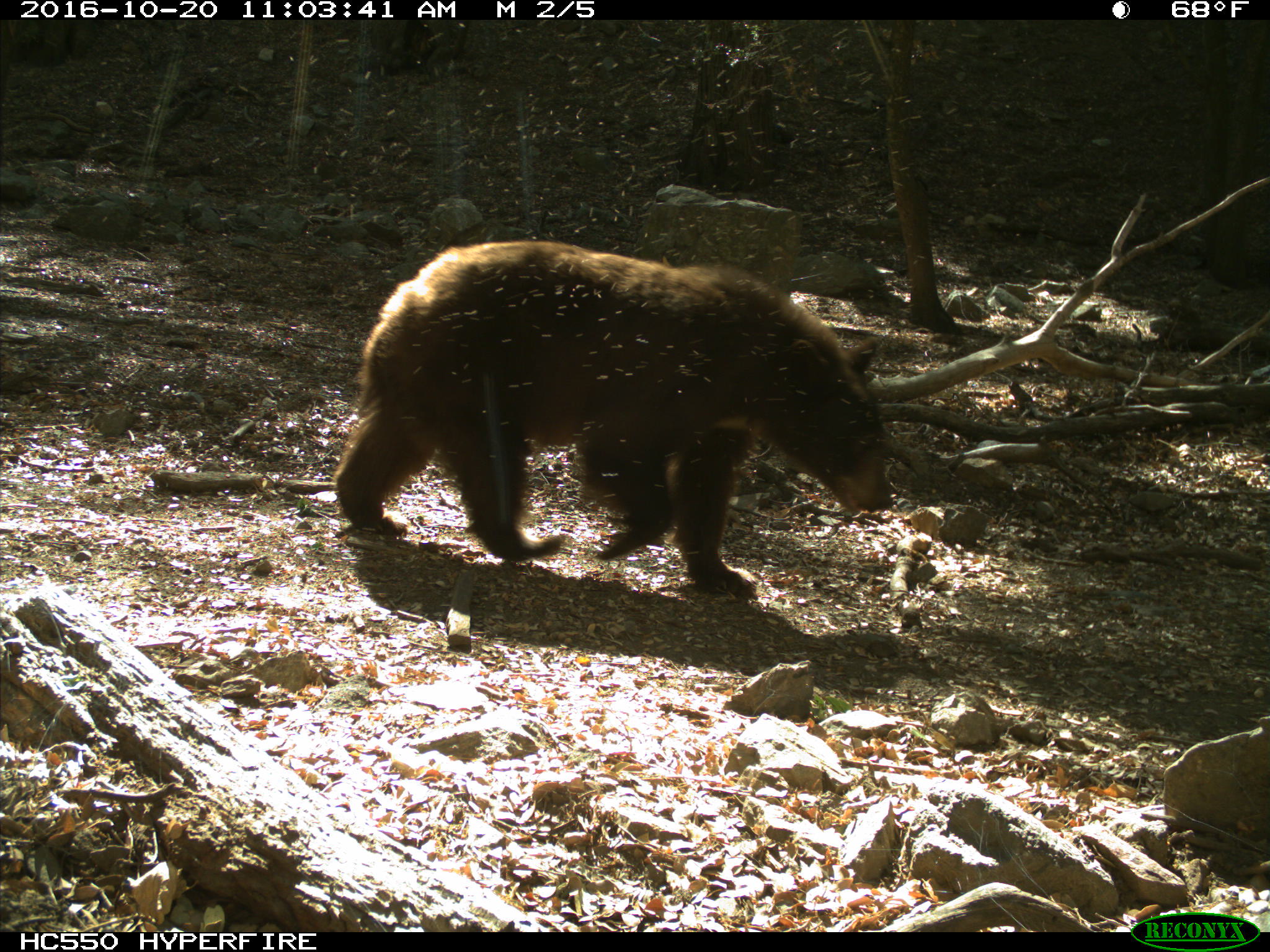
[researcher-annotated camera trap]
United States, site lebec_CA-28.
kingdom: Animalia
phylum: Chordata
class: Mammalia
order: Carnivora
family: Ursidae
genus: Ursus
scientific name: Ursus americanus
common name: american black bear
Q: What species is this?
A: Ursus americanus (american black bear).